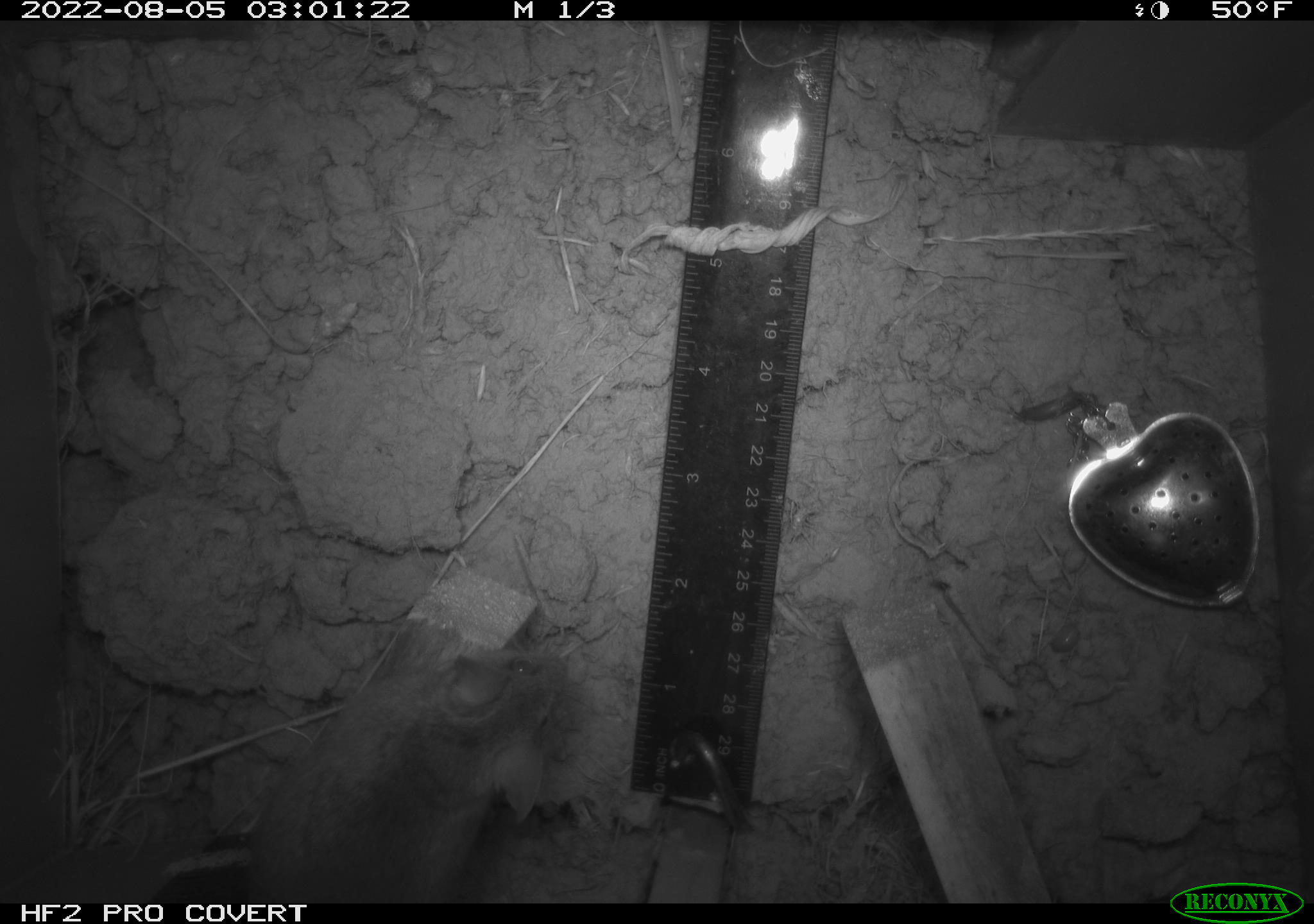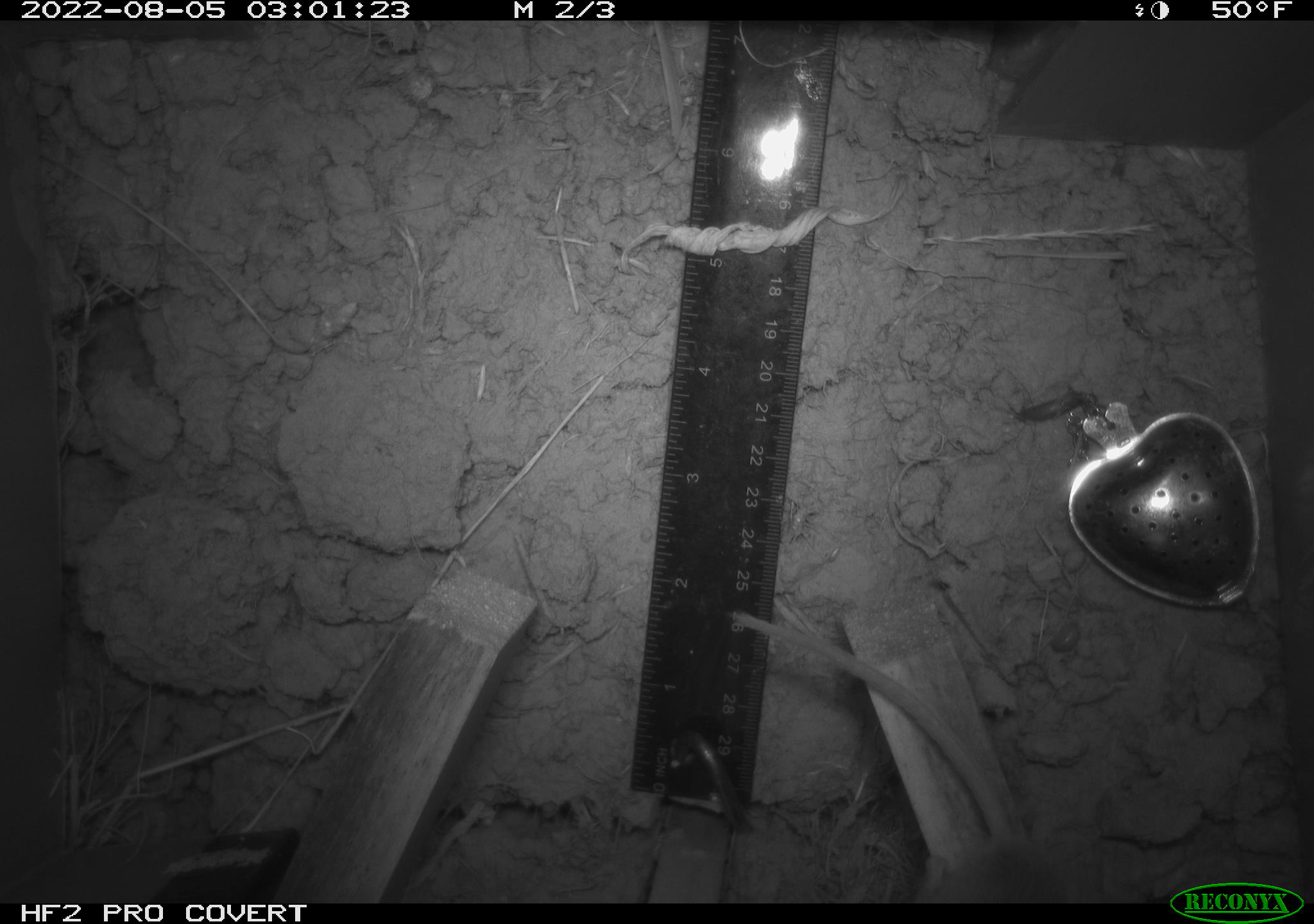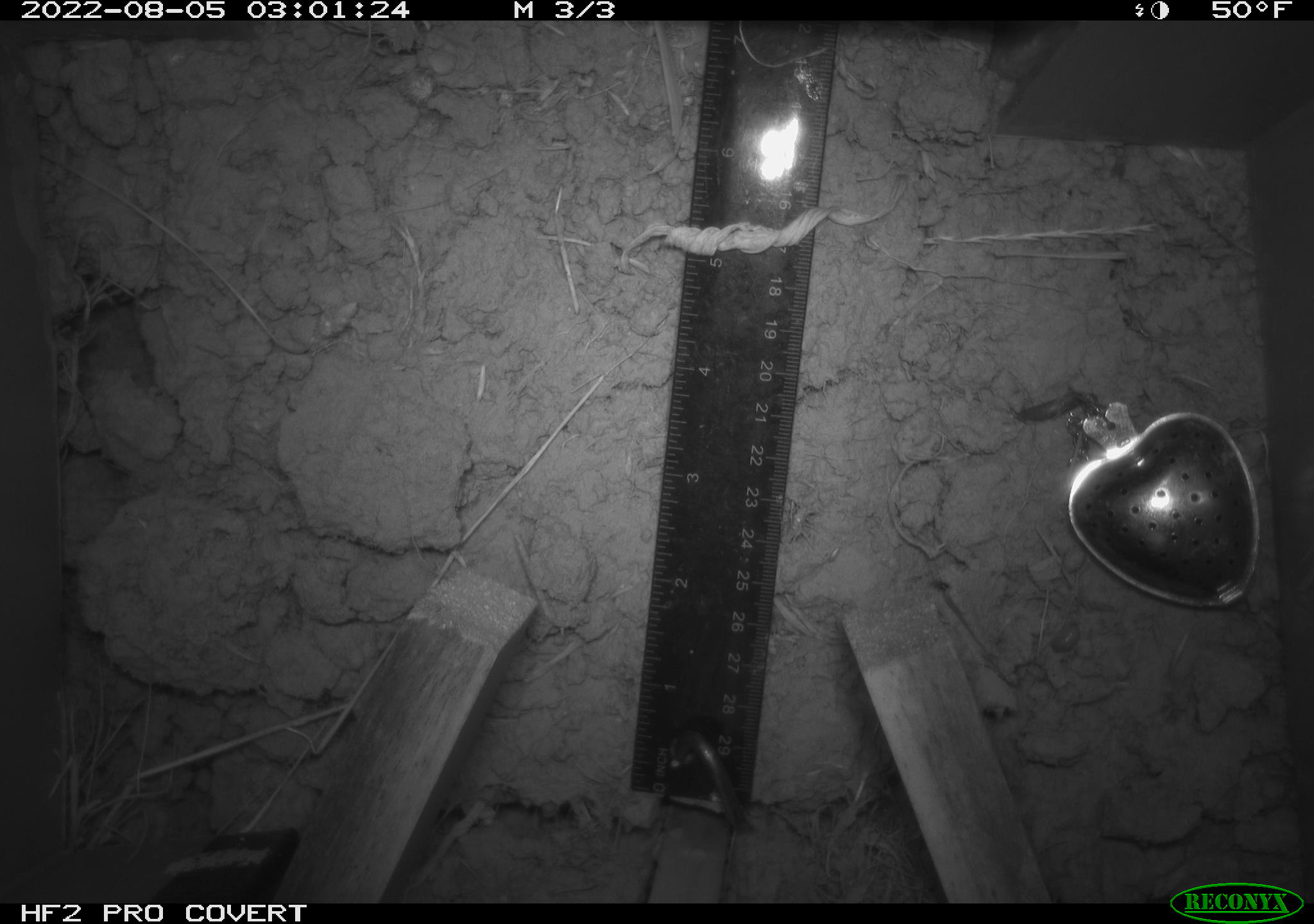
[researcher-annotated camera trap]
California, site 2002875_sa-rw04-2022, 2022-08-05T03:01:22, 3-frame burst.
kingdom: Animalia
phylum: Chordata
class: Mammalia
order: Rodentia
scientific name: Rodentia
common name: mouse species